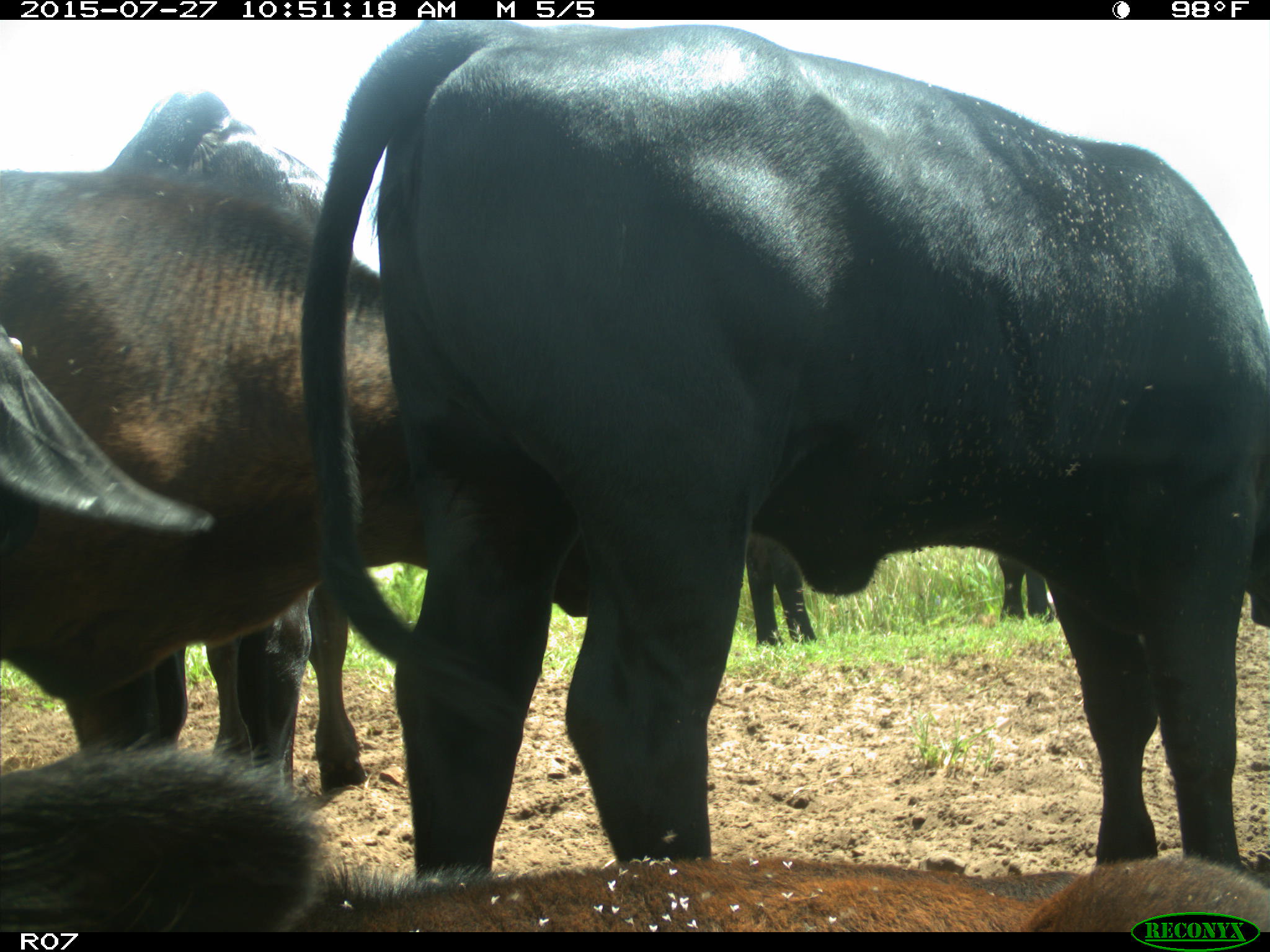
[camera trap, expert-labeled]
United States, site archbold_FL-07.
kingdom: Animalia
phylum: Chordata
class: Mammalia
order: Artiodactyla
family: Bovidae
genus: Bos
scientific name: Bos taurus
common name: domestic cow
Bos taurus (domestic cow).